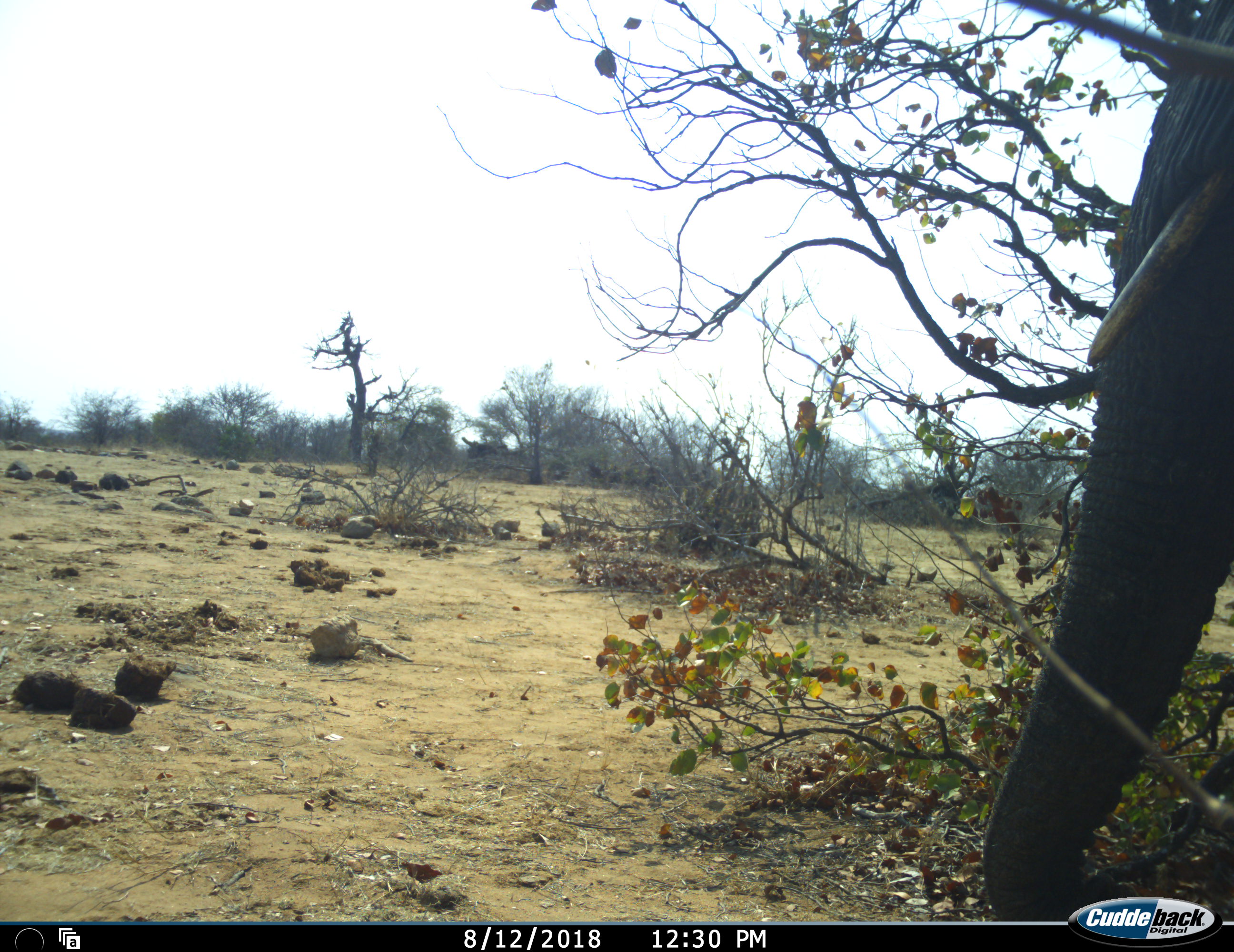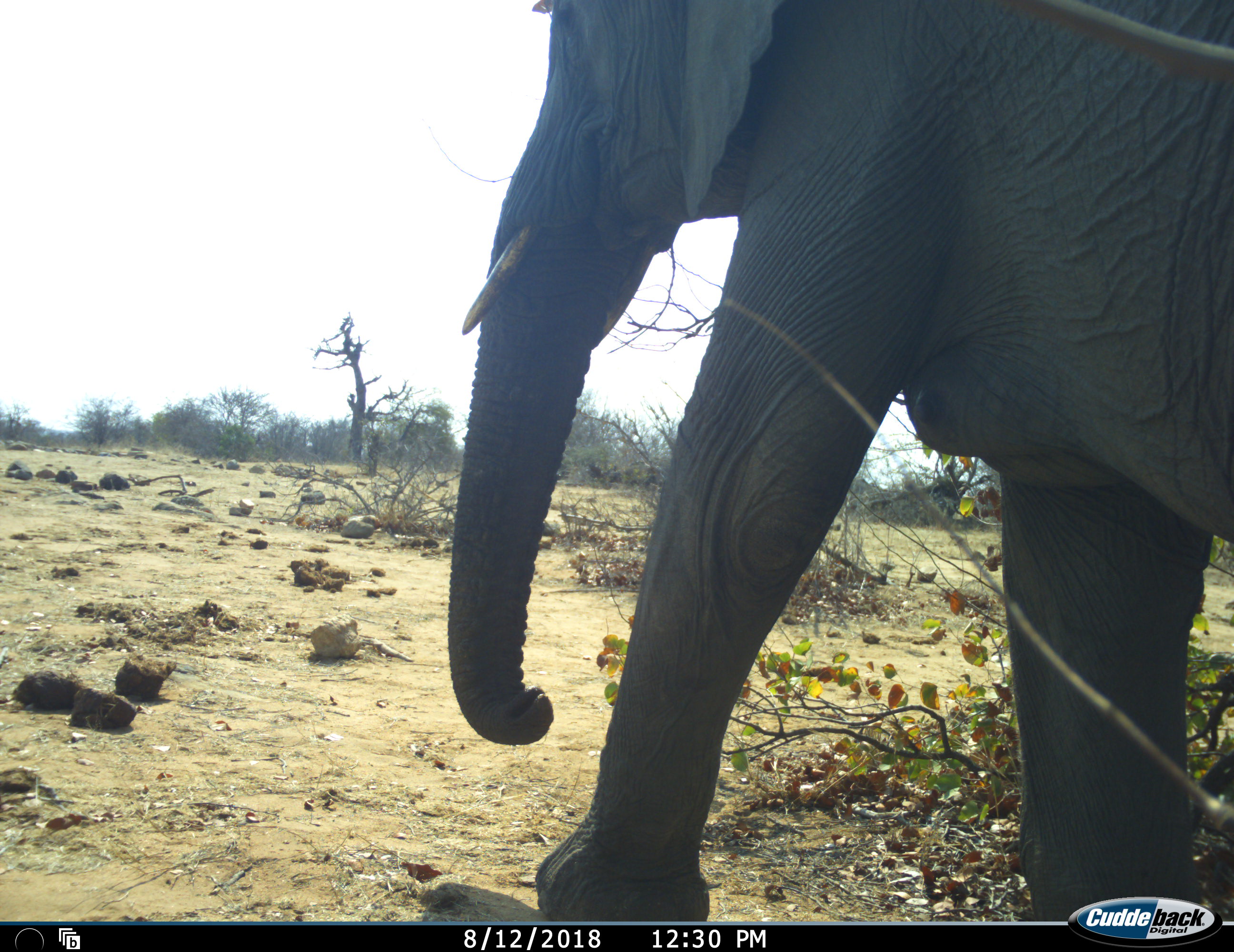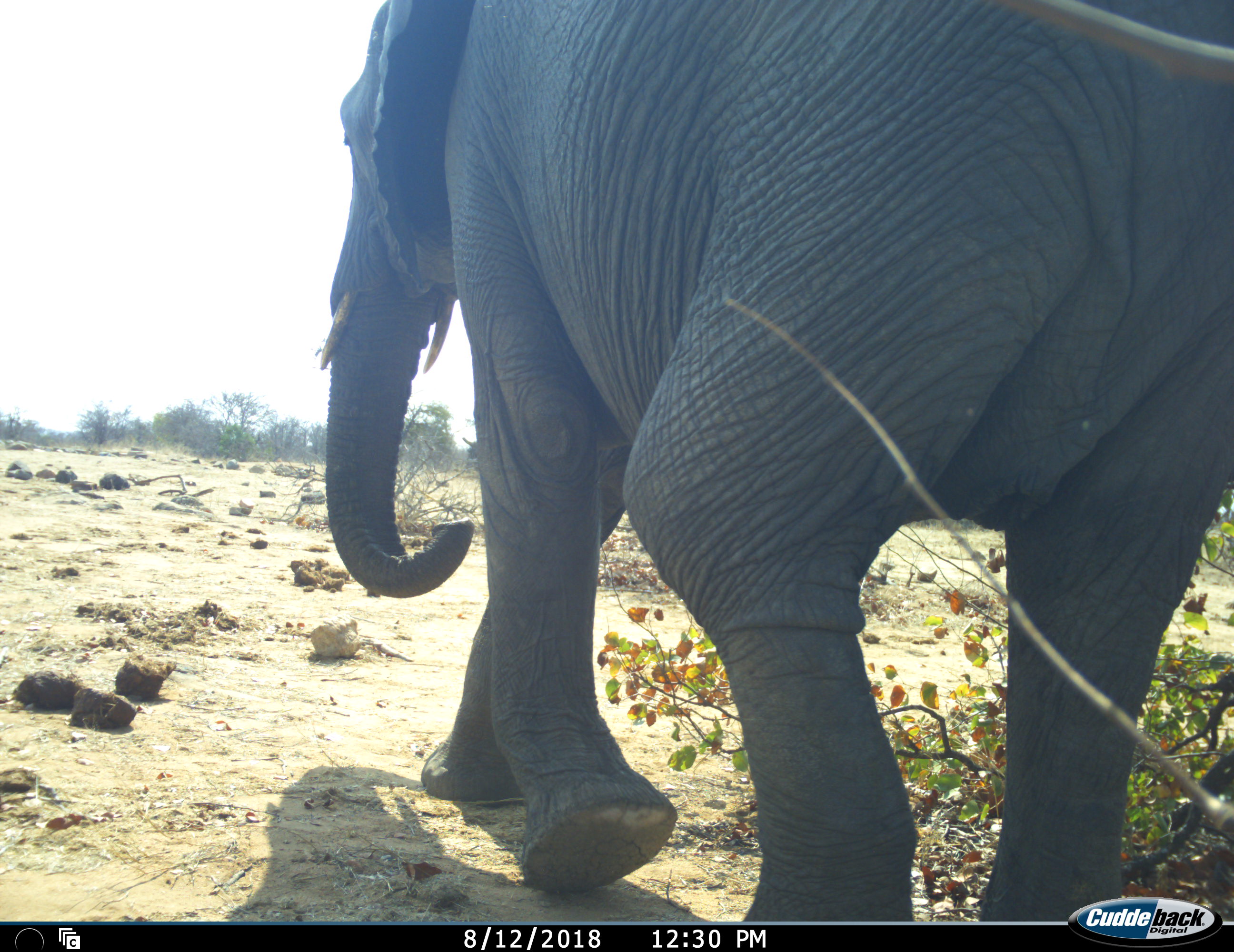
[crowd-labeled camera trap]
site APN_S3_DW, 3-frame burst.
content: unidentified animal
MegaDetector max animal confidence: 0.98